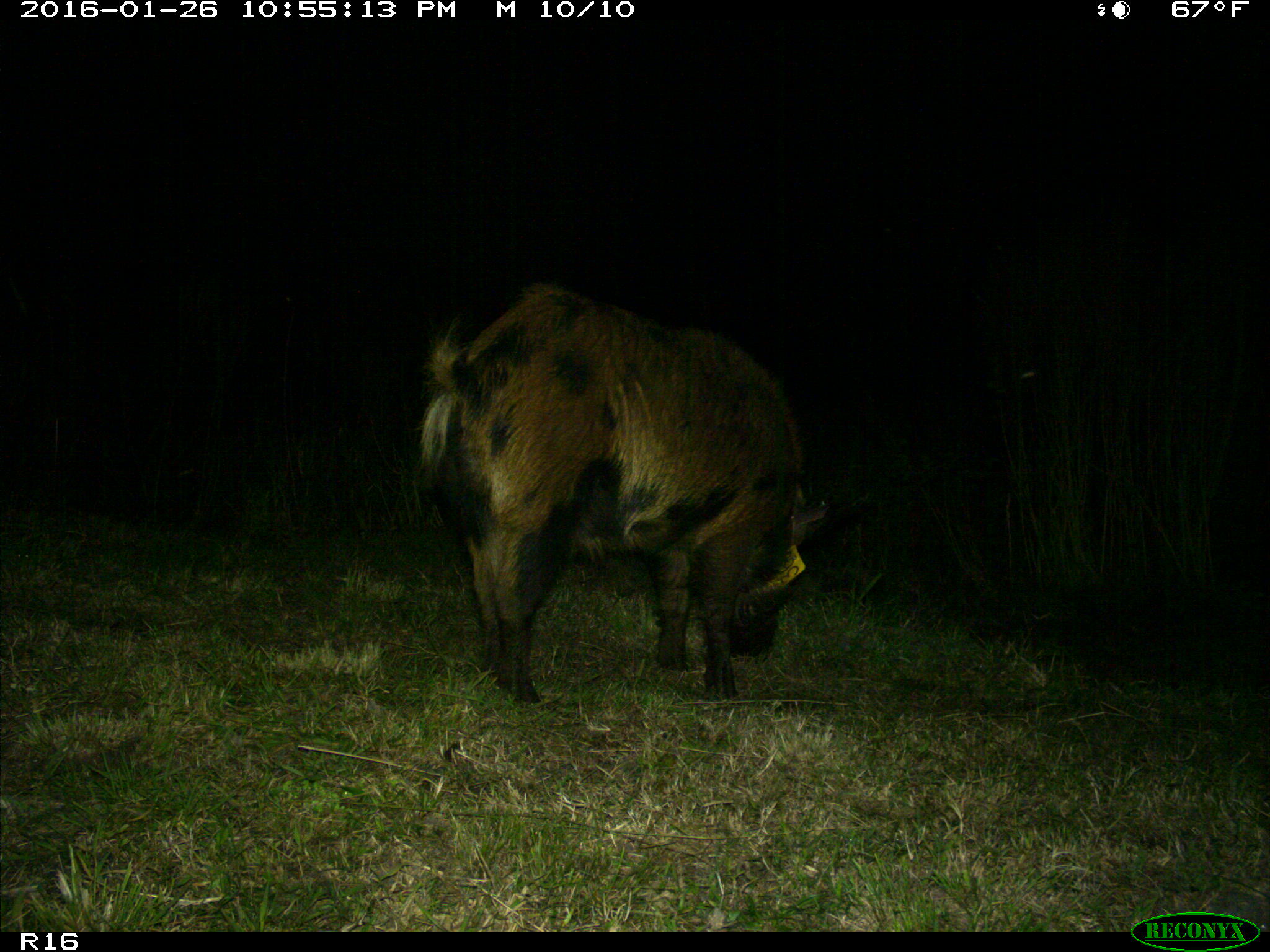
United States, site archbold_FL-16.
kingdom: Animalia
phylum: Chordata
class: Mammalia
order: Artiodactyla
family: Suidae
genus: Sus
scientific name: Sus scrofa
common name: wild boar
Sus scrofa (wild boar).